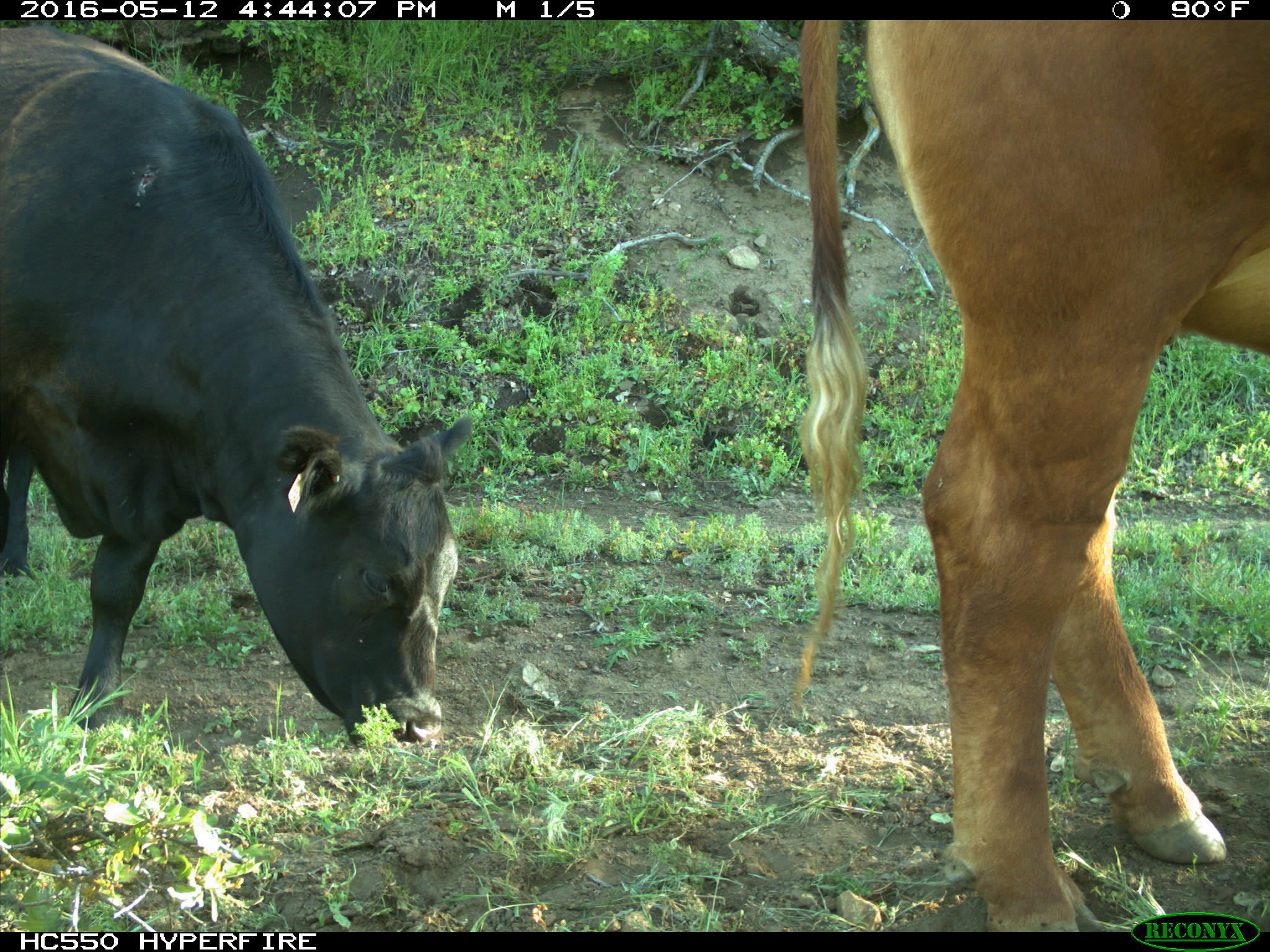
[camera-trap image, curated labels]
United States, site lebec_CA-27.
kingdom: Animalia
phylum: Chordata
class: Mammalia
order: Artiodactyla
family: Bovidae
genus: Bos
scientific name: Bos taurus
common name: domestic cow